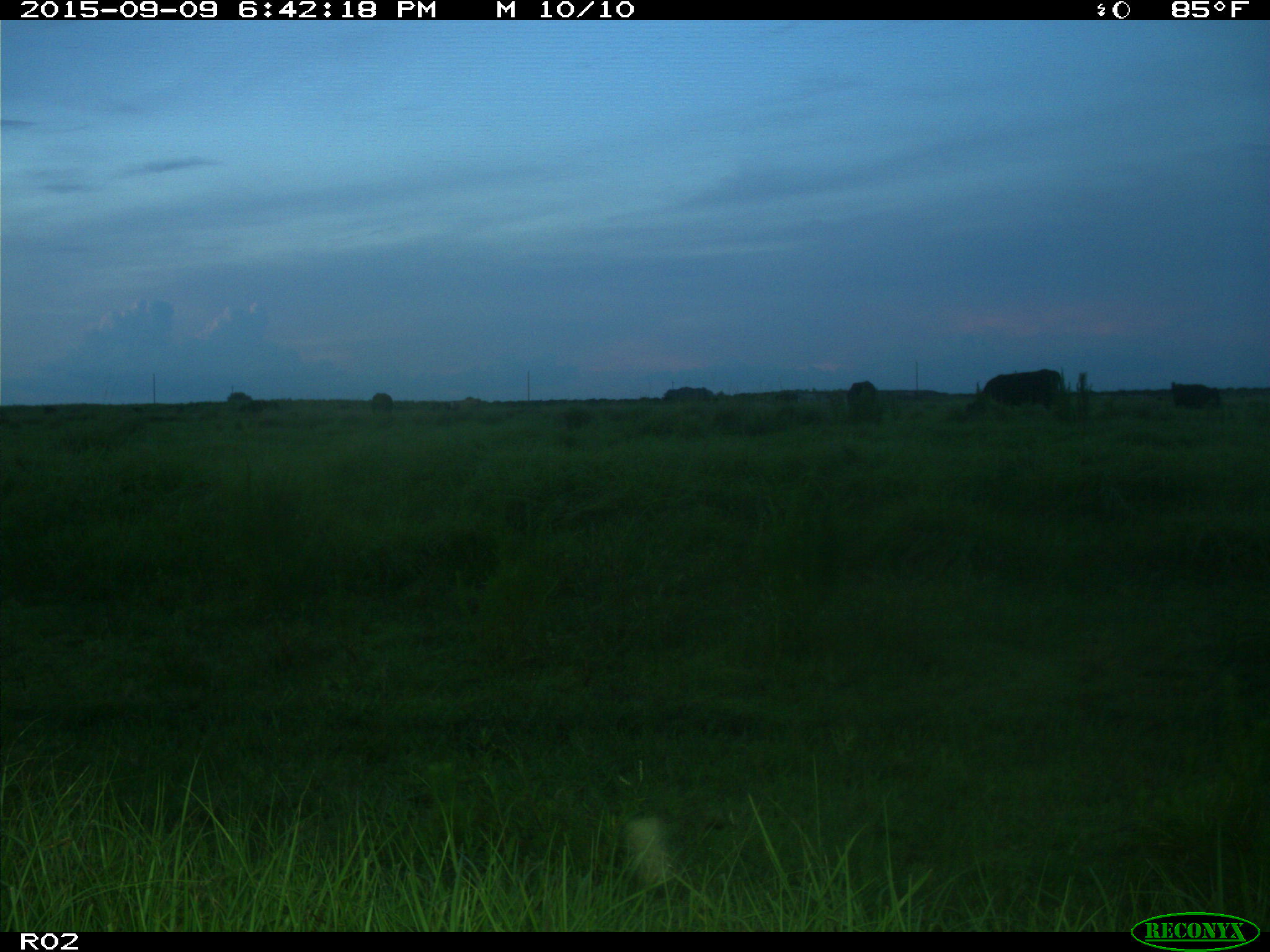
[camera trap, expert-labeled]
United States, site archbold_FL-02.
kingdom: Animalia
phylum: Chordata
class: Mammalia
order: Artiodactyla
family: Bovidae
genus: Bos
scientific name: Bos taurus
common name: domestic cow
Bos taurus (domestic cow).